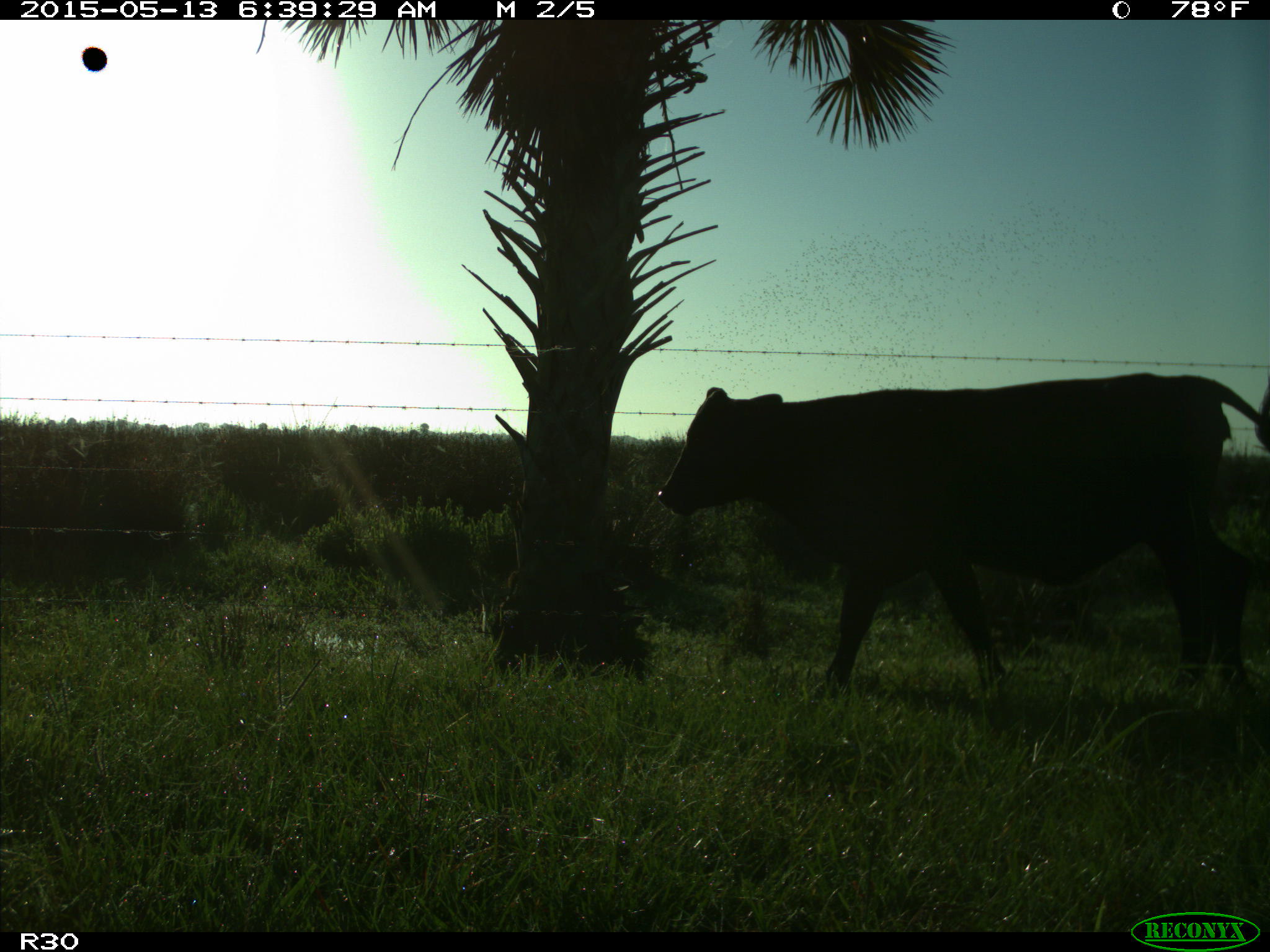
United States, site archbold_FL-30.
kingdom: Animalia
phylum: Chordata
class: Mammalia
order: Artiodactyla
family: Bovidae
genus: Bos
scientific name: Bos taurus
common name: domestic cow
Bos taurus (domestic cow).